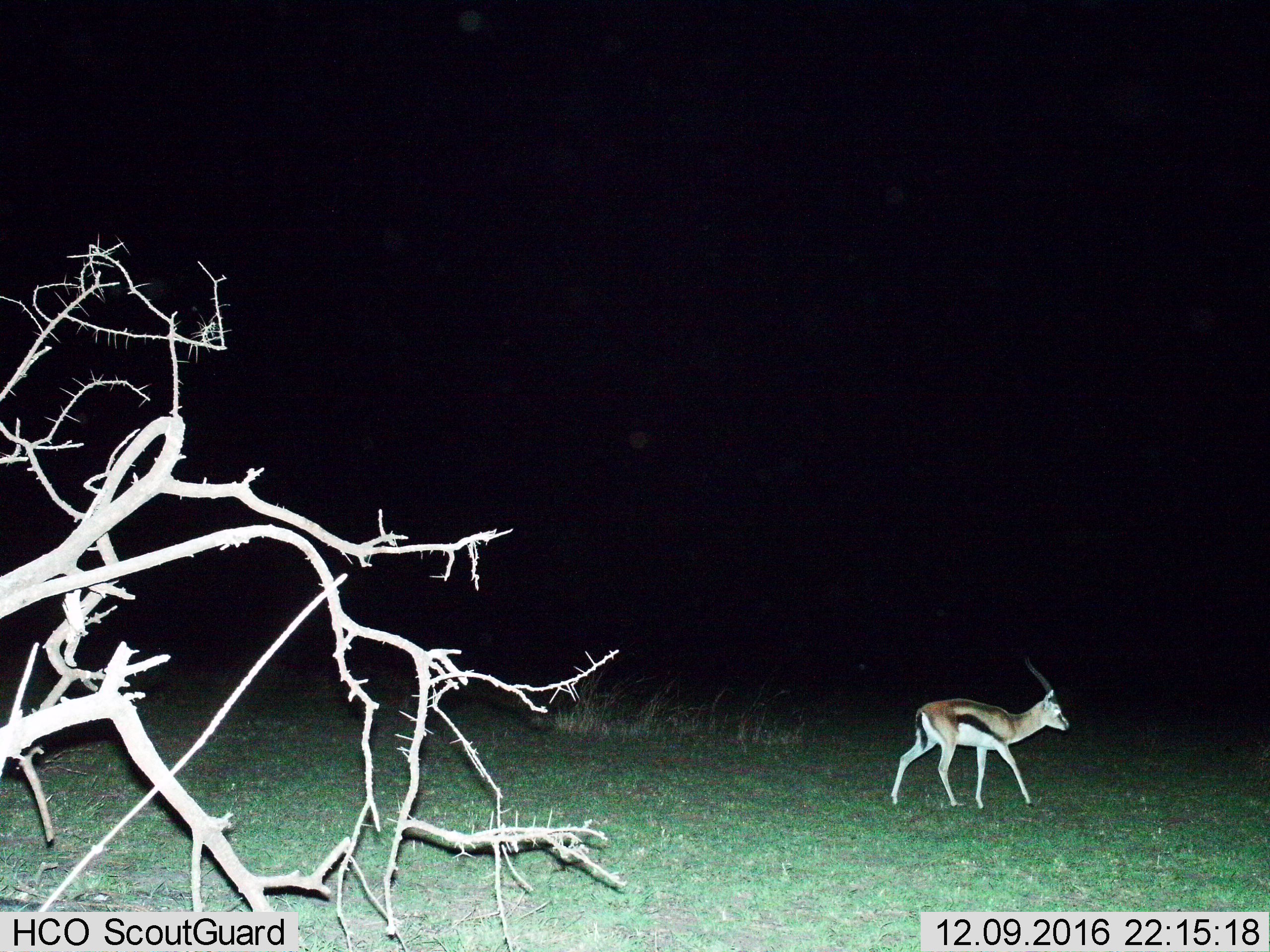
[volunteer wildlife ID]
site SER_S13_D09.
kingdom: Animalia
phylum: Chordata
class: Mammalia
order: Artiodactyla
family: Bovidae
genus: Eudorcas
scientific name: Eudorcas thomsonii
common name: thomson's gazelle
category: gazellethomsons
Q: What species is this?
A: Gazellethomsons (thomson's gazelle) (Eudorcas thomsonii).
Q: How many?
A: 1.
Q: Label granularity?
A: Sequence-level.